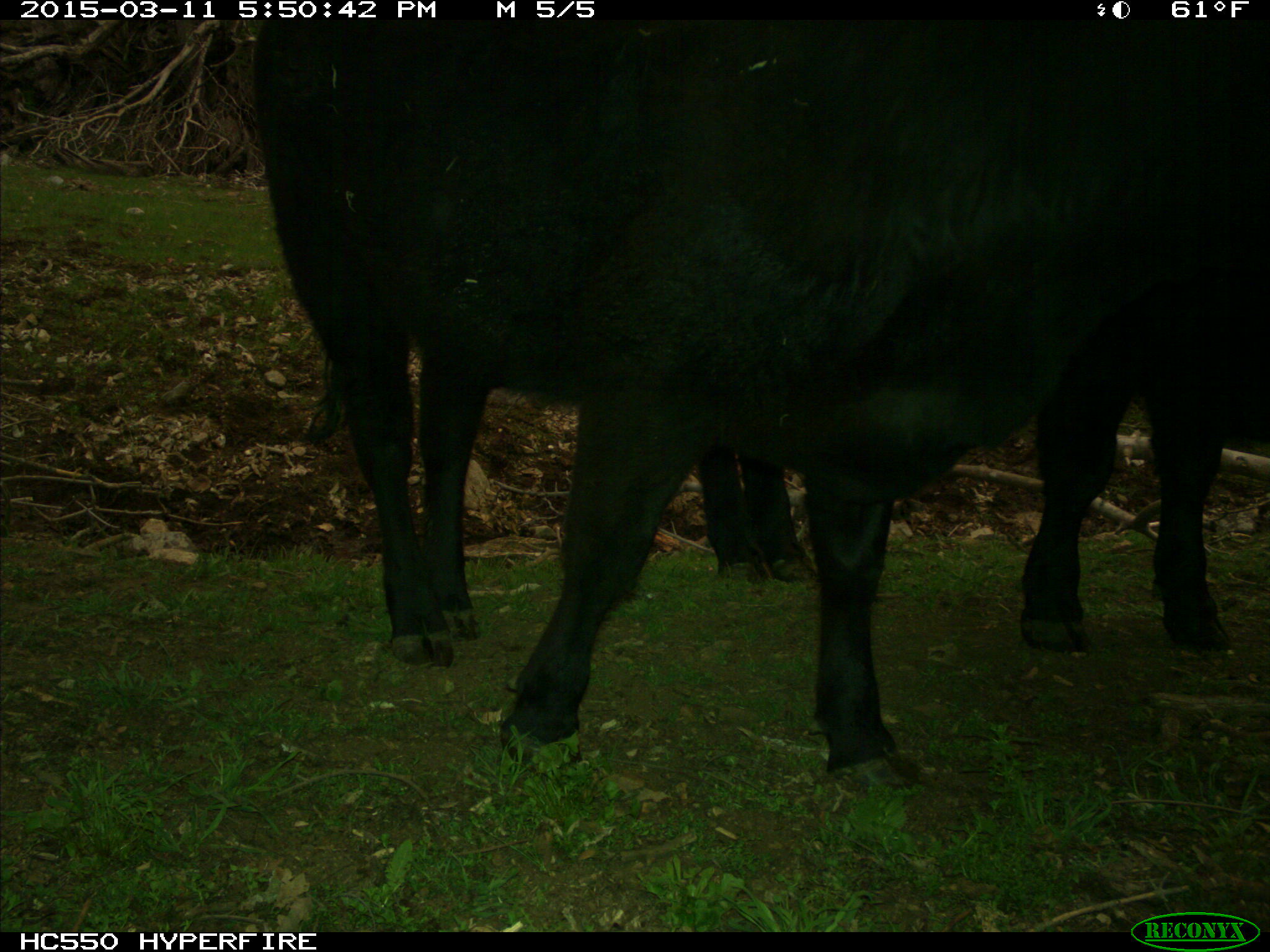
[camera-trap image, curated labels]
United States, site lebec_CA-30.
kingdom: Animalia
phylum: Chordata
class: Mammalia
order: Artiodactyla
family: Bovidae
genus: Bos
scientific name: Bos taurus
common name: domestic cow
Bos taurus (domestic cow).